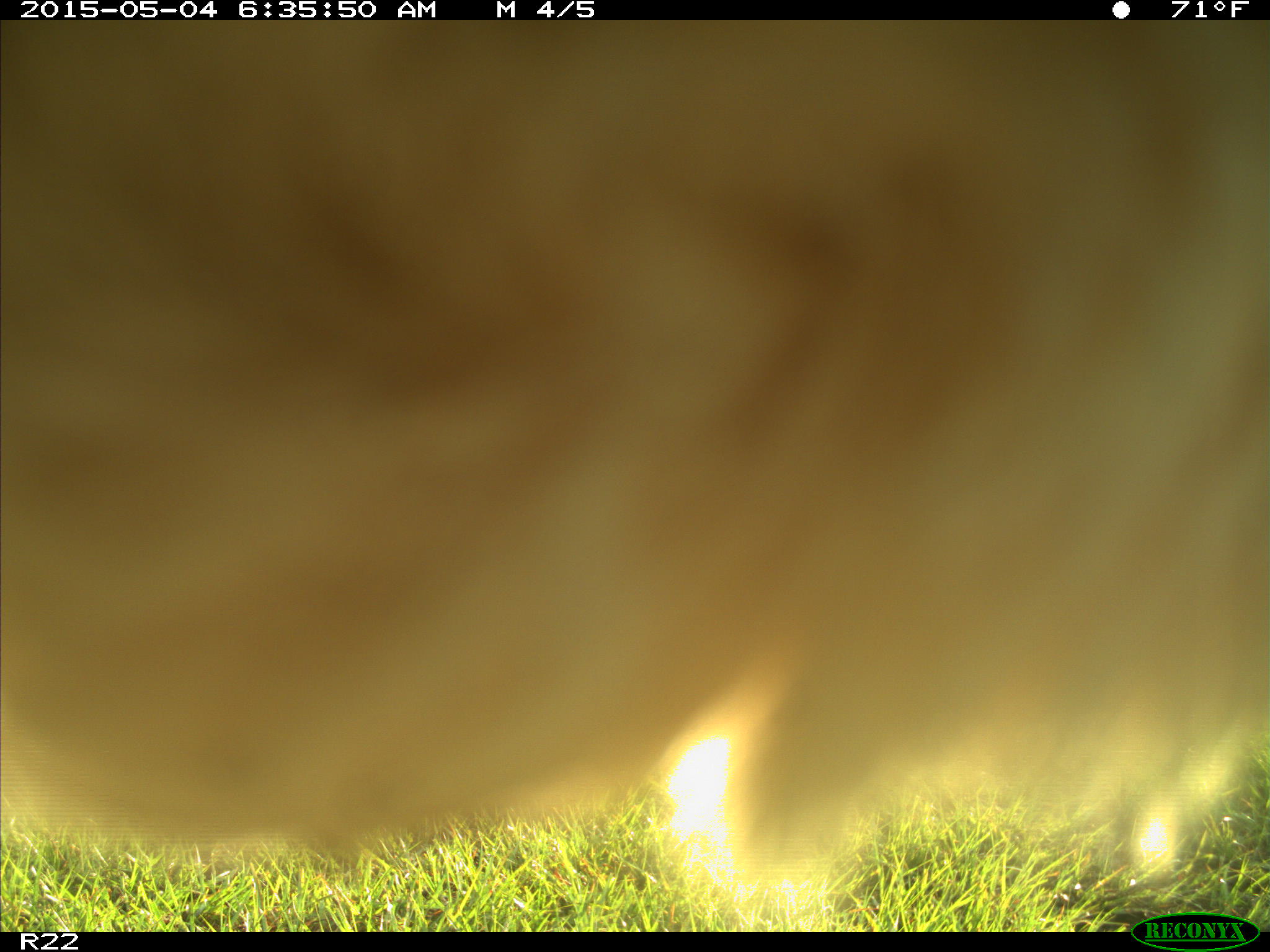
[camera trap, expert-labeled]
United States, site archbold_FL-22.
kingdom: Animalia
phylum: Chordata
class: Mammalia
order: Artiodactyla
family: Bovidae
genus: Bos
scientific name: Bos taurus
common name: domestic cow